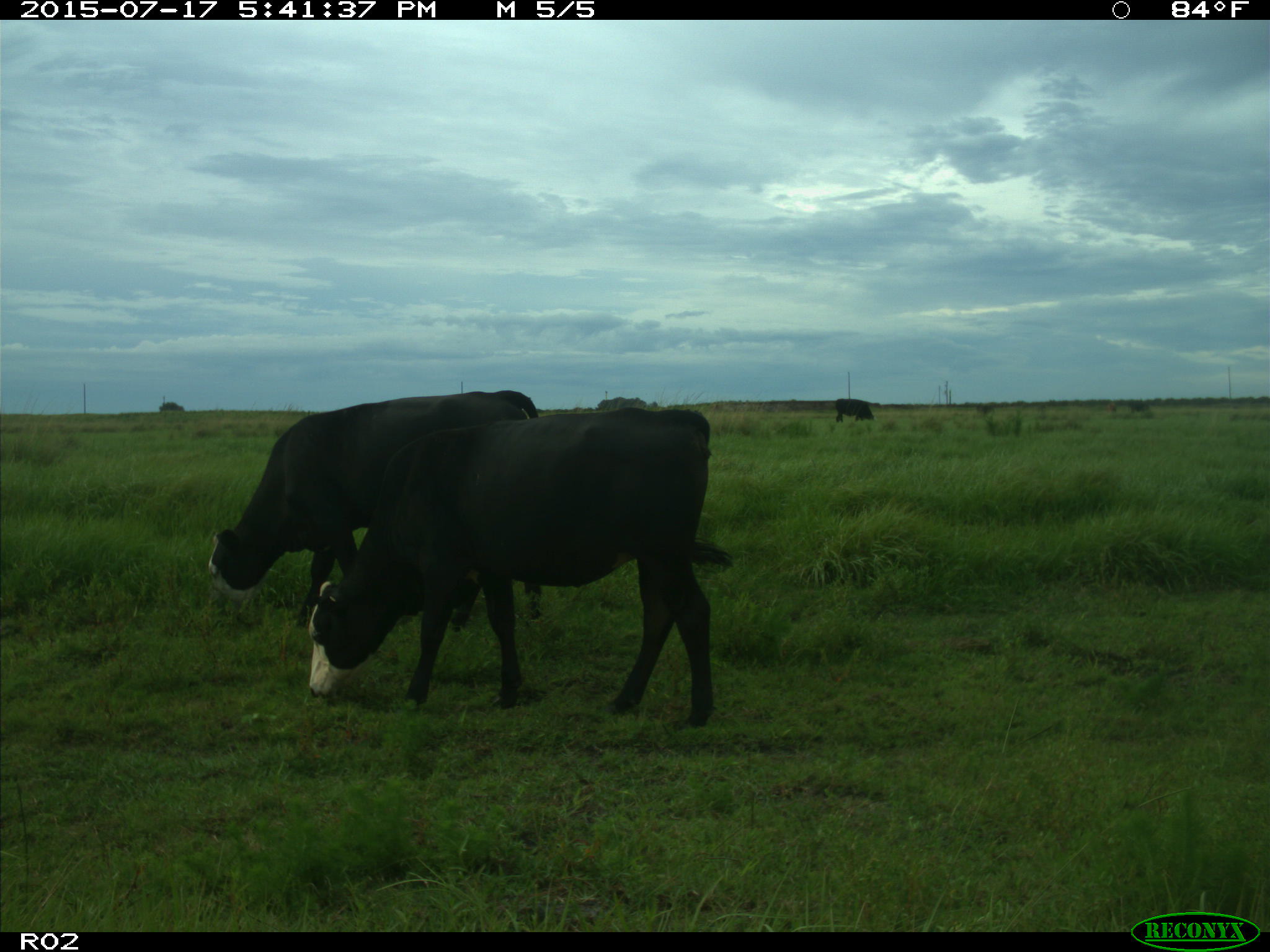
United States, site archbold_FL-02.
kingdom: Animalia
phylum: Chordata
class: Mammalia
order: Artiodactyla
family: Bovidae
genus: Bos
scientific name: Bos taurus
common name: domestic cow